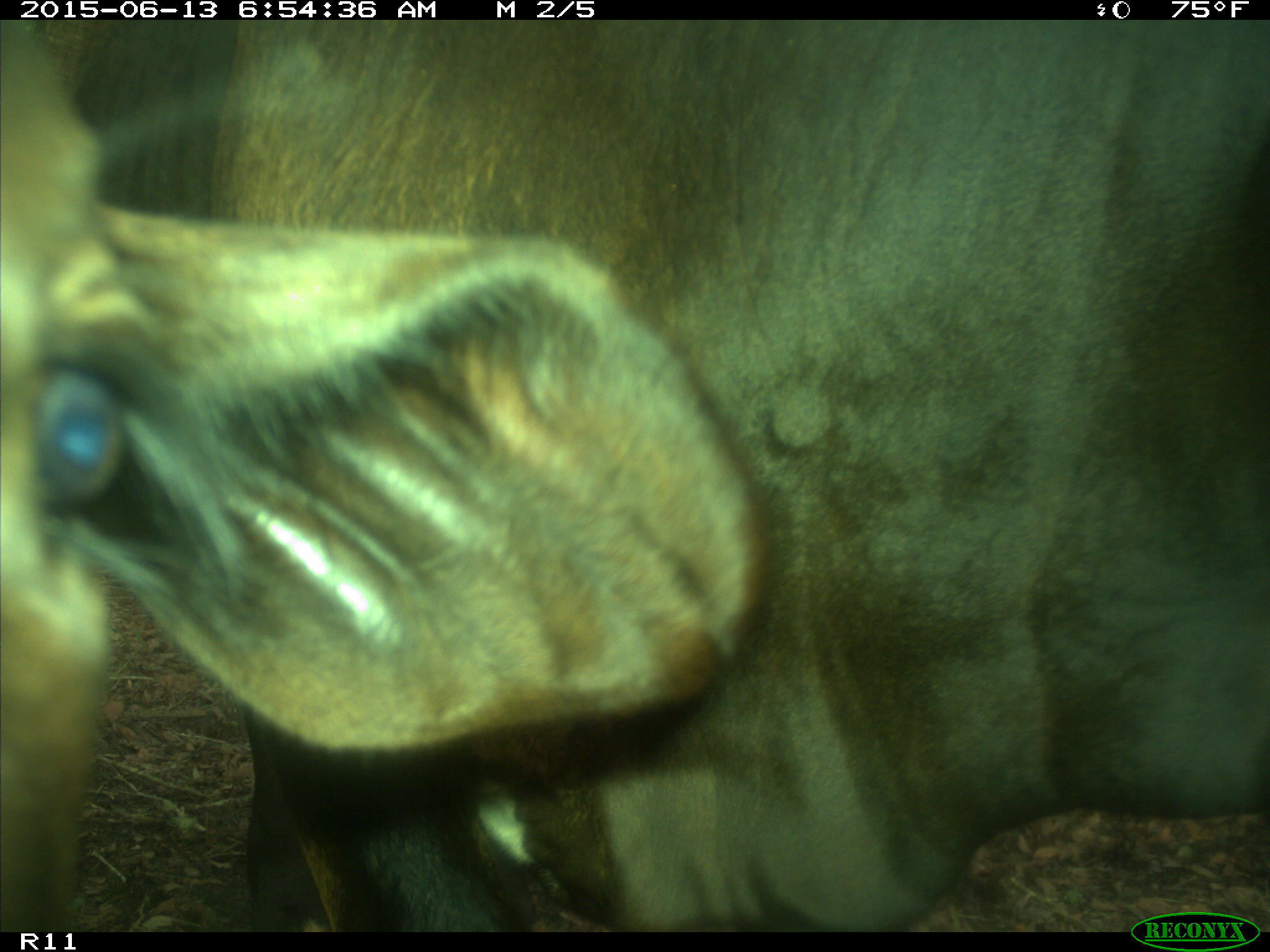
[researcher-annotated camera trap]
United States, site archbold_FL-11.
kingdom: Animalia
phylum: Chordata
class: Mammalia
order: Artiodactyla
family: Bovidae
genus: Bos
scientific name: Bos taurus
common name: domestic cow